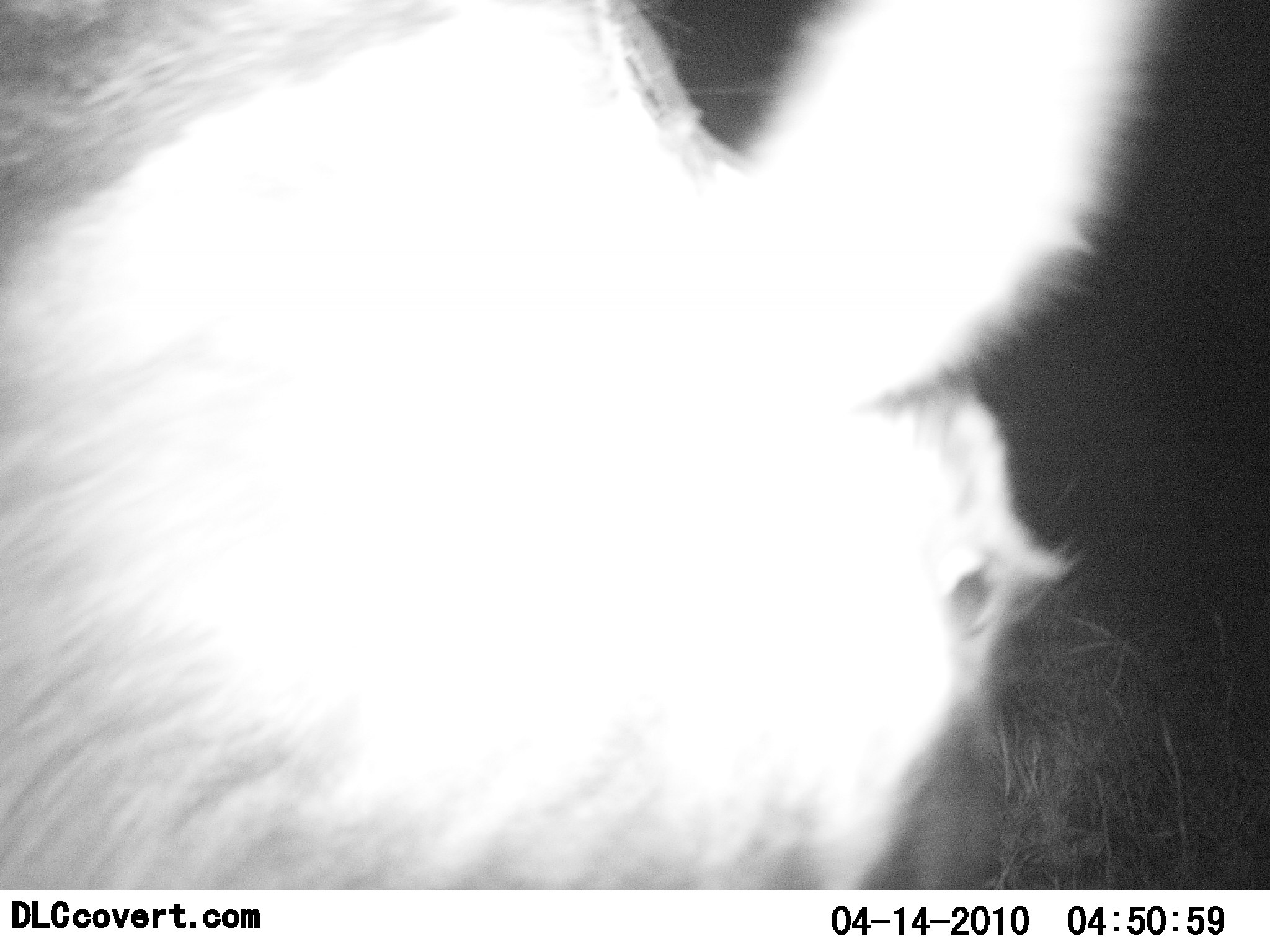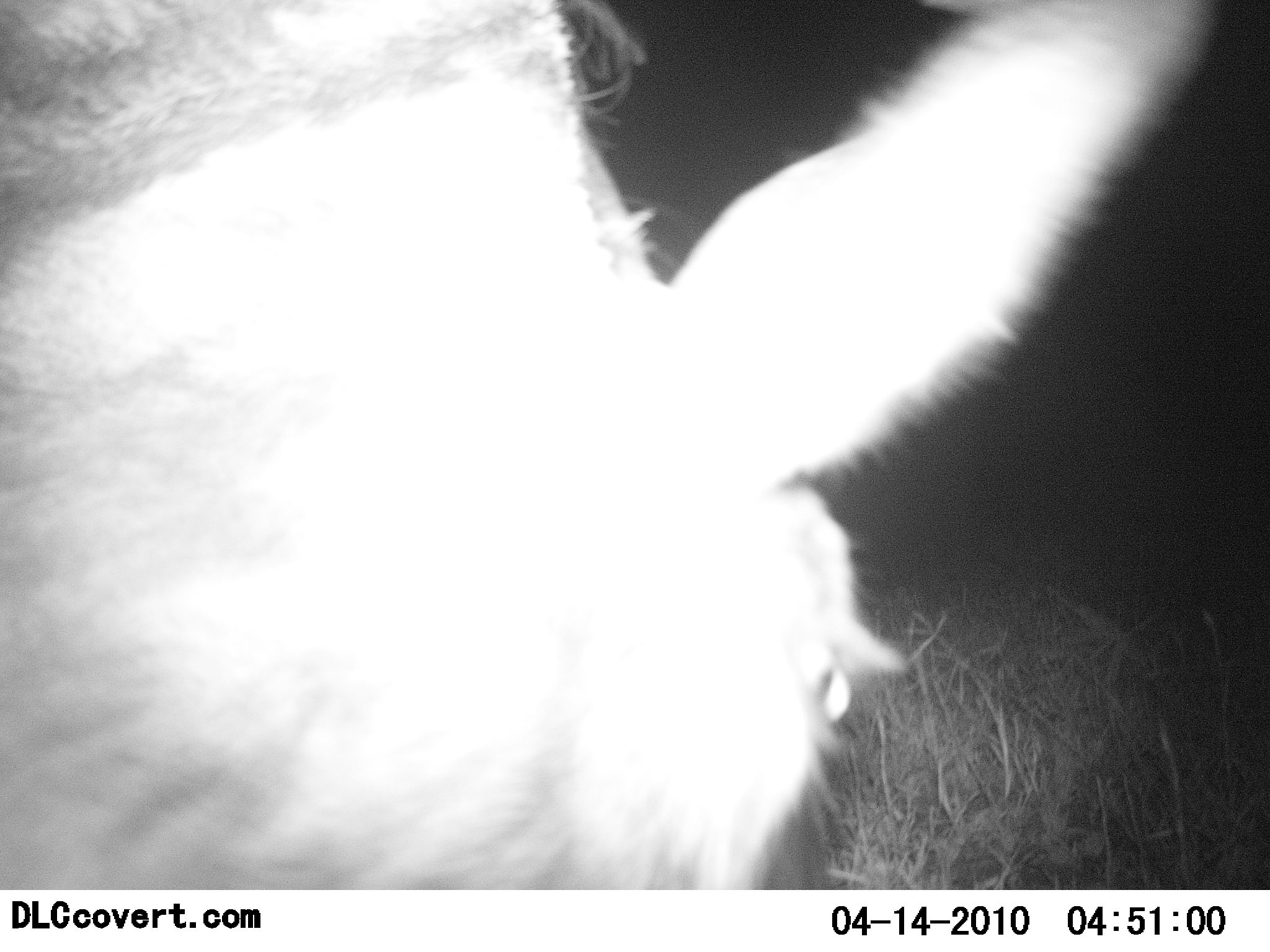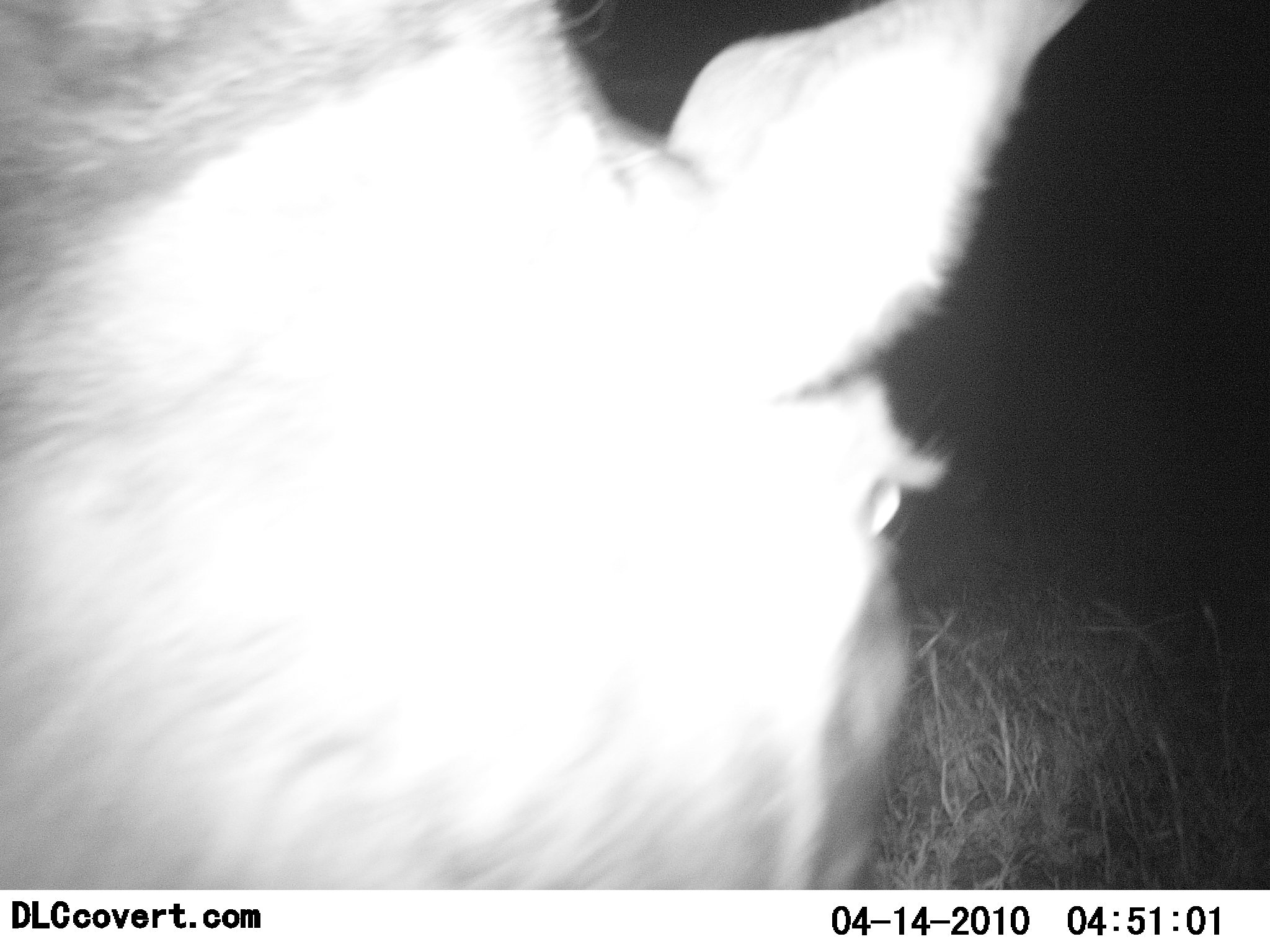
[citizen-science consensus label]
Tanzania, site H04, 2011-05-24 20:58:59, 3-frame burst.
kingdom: Animalia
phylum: Chordata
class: Mammalia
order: Artiodactyla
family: Bovidae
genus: Connochaetes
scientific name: Connochaetes taurinus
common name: blue wildebeest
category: wildebeest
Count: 1.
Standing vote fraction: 33%.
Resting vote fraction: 0%.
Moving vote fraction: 0%.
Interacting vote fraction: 0%.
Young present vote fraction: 0%.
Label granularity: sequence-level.